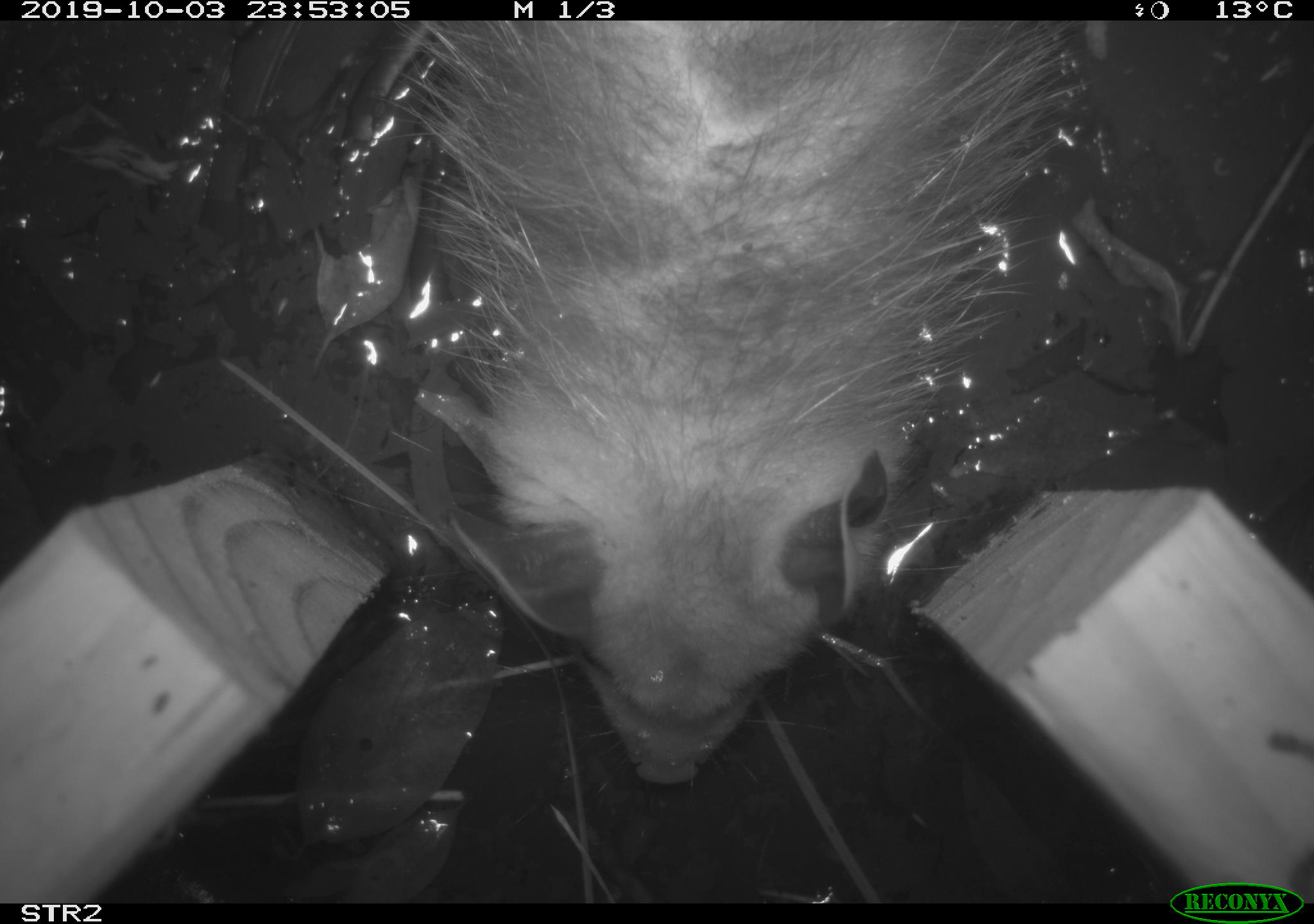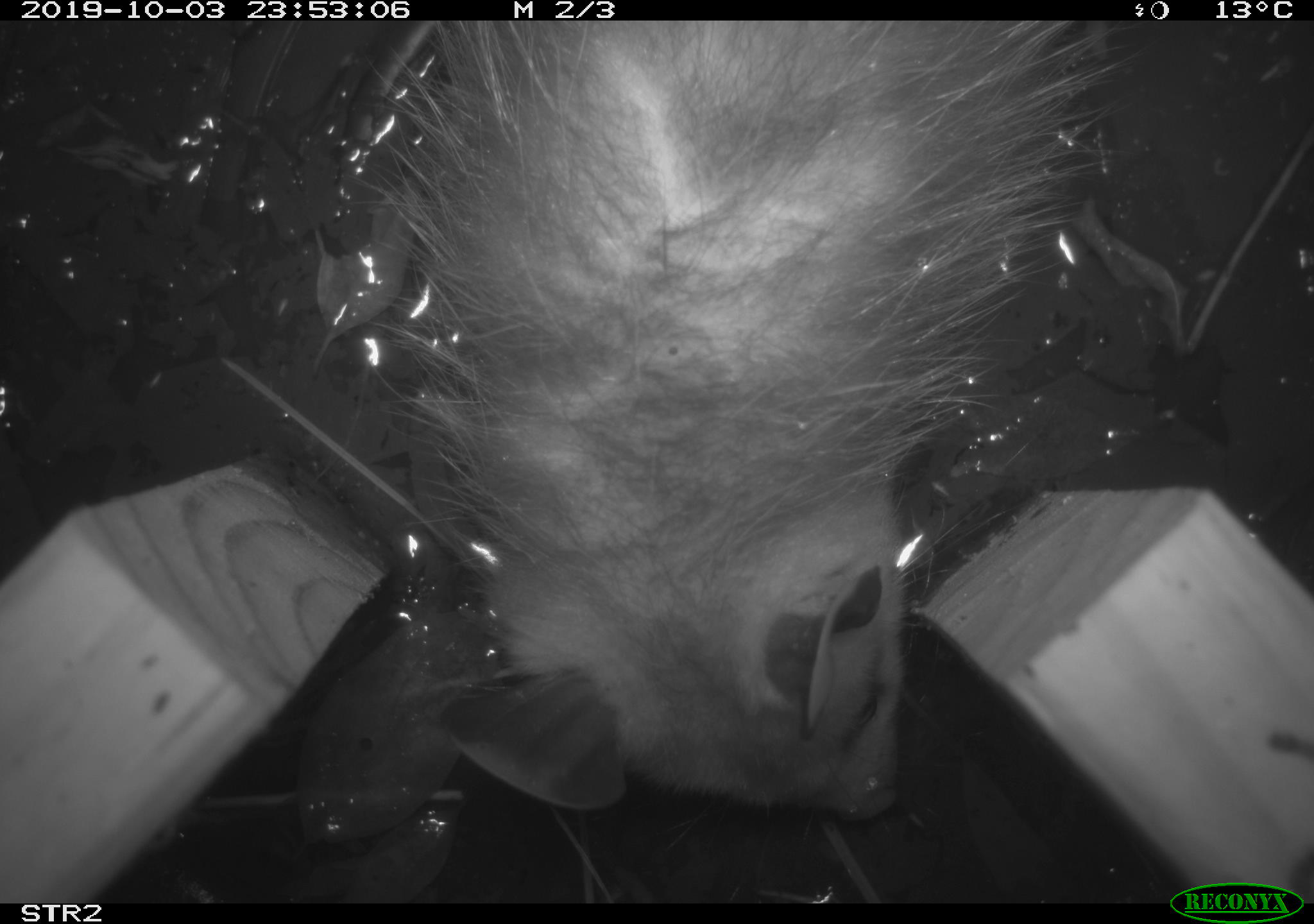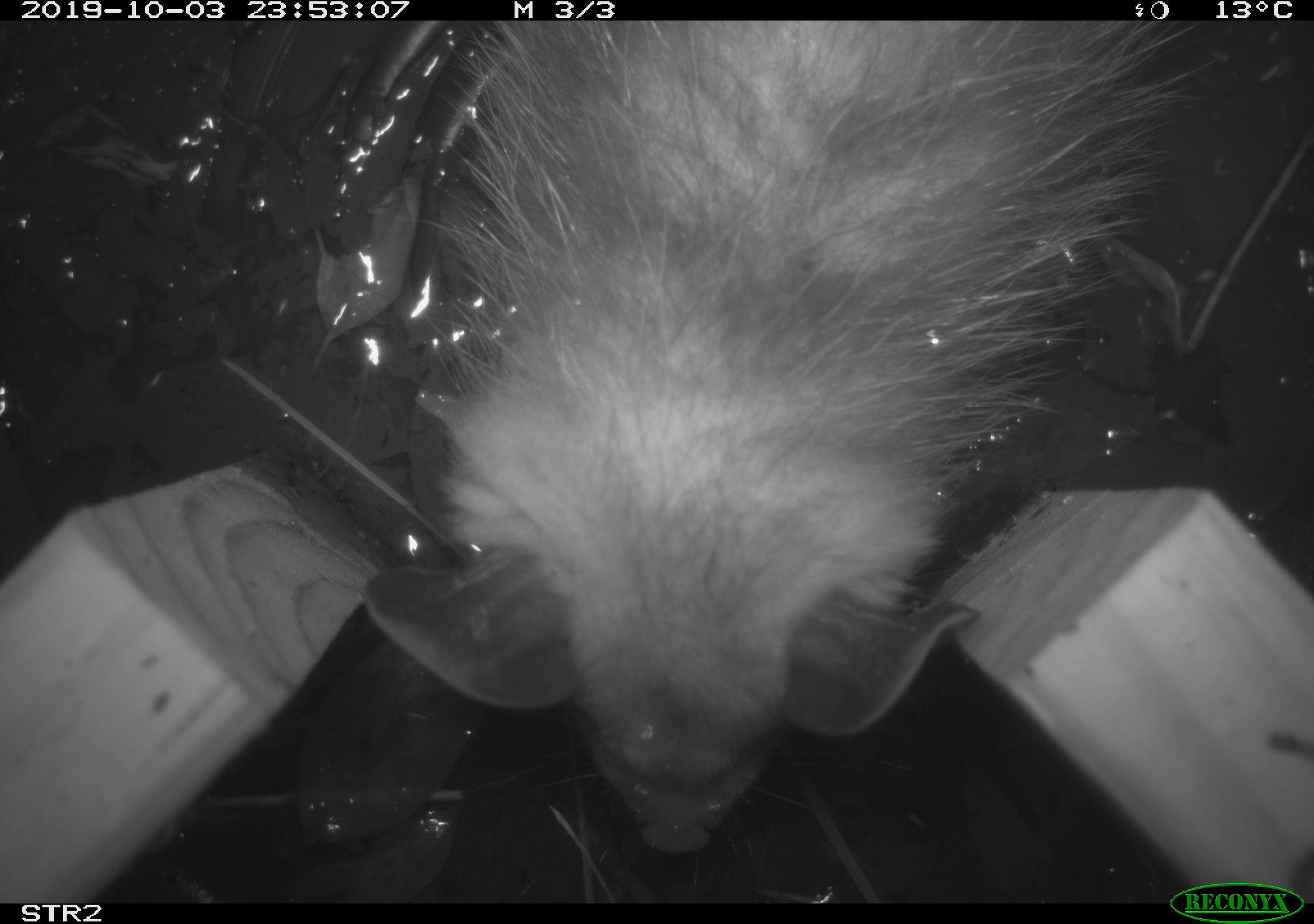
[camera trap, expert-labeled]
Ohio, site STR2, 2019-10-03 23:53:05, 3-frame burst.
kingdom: Animalia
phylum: Chordata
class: Mammalia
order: Didelphimorphia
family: Didelphidae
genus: Didelphis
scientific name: Didelphis virginiana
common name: virginia opossum